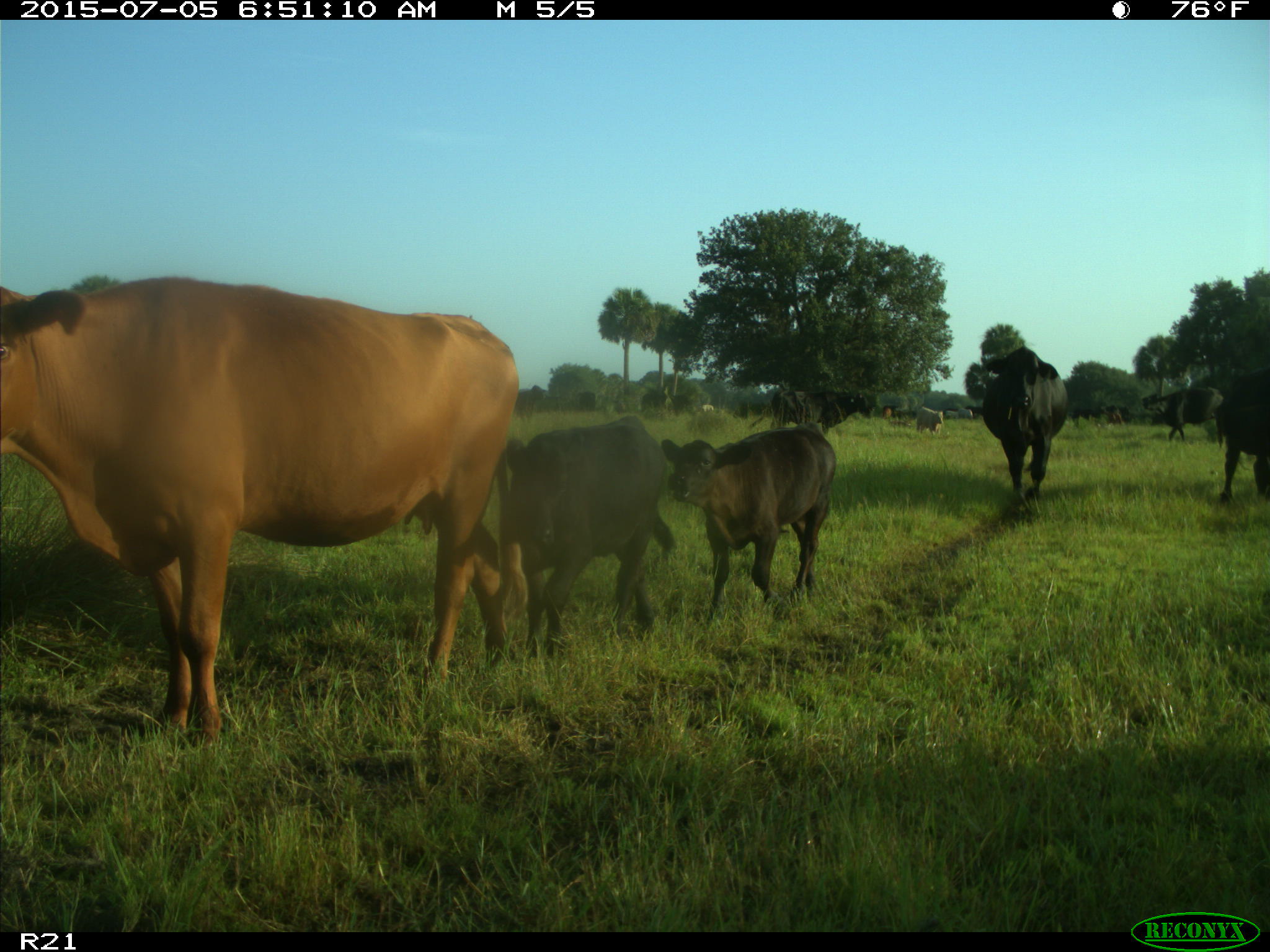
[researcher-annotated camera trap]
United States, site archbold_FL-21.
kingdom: Animalia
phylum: Chordata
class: Mammalia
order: Artiodactyla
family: Bovidae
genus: Bos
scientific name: Bos taurus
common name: domestic cow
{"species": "Bos taurus (domestic cow)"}